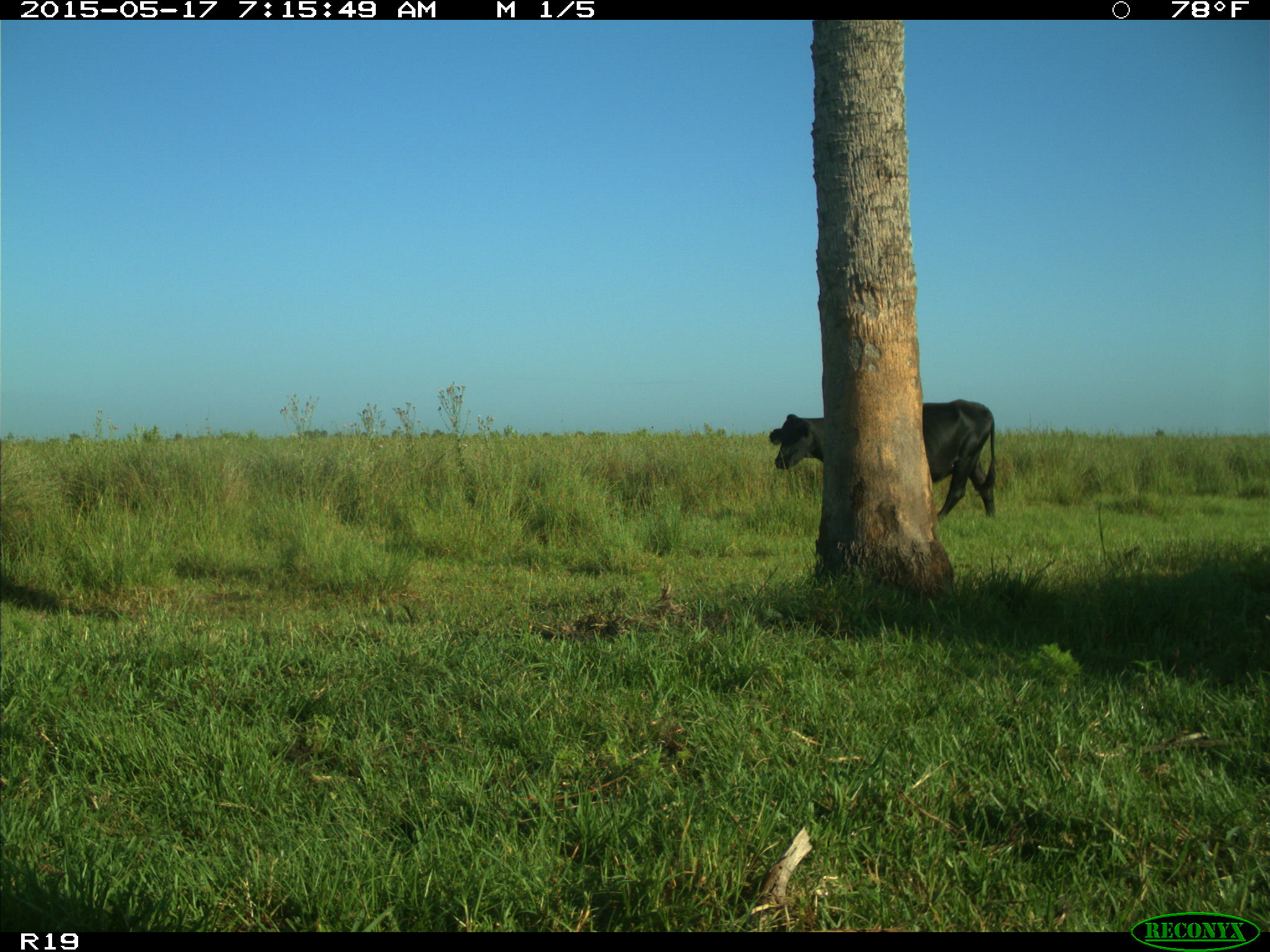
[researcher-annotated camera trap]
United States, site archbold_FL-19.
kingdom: Animalia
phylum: Chordata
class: Mammalia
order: Artiodactyla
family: Bovidae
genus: Bos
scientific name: Bos taurus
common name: domestic cow